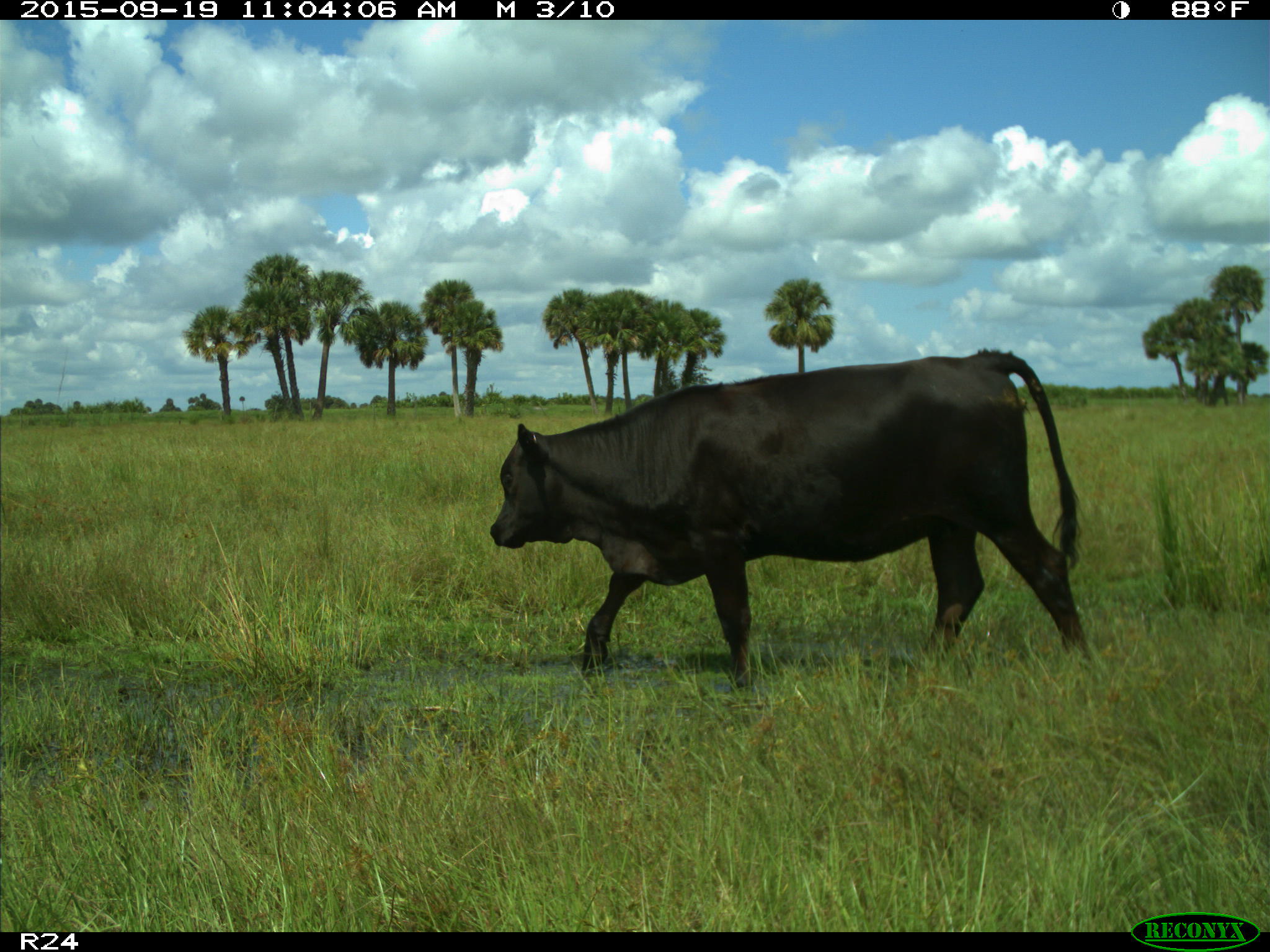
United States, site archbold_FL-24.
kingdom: Animalia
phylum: Chordata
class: Mammalia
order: Artiodactyla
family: Bovidae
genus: Bos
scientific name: Bos taurus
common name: domestic cow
Bos taurus (domestic cow).